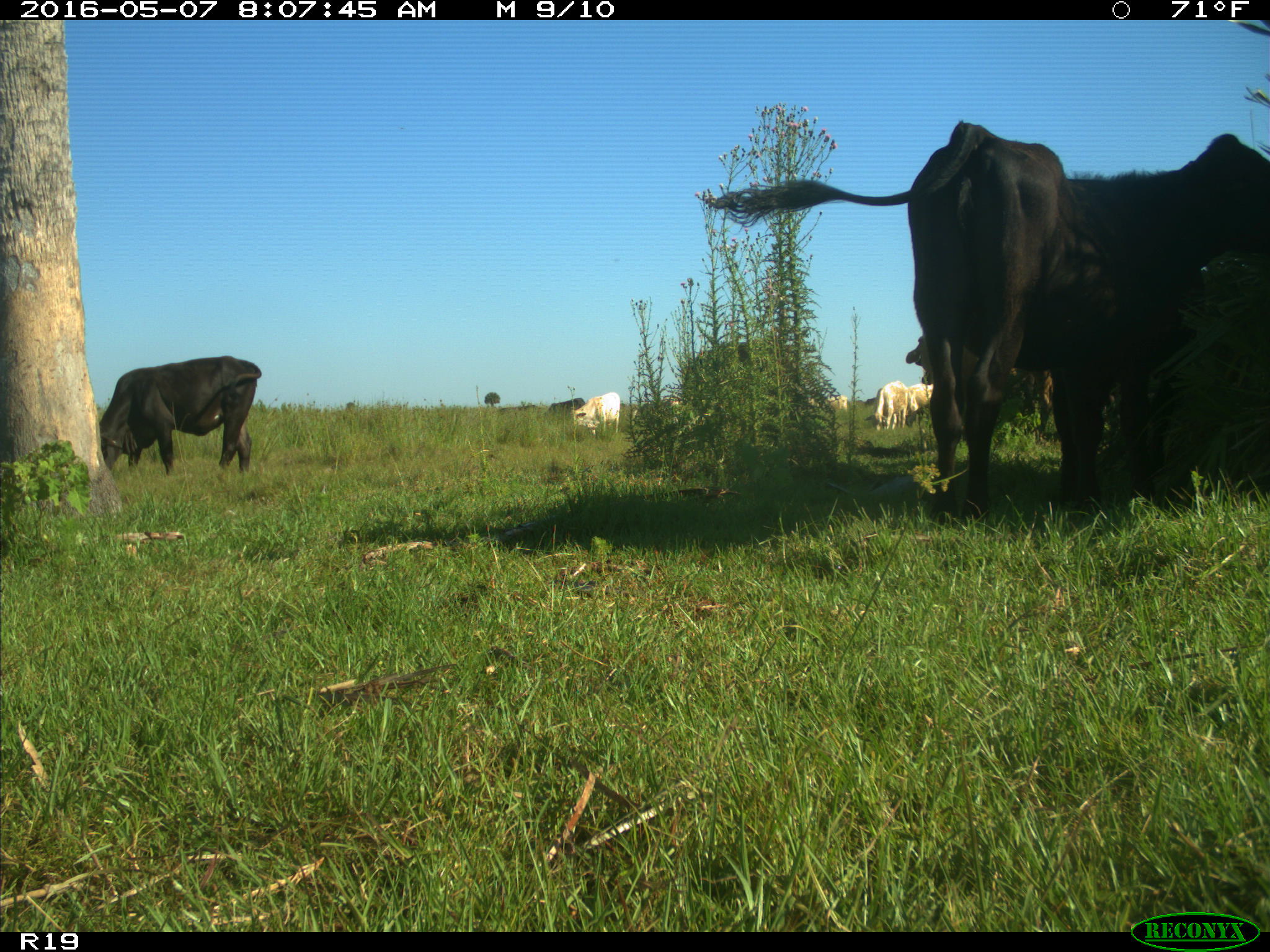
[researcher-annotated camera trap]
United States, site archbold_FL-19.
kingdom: Animalia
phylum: Chordata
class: Mammalia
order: Artiodactyla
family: Bovidae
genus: Bos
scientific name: Bos taurus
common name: domestic cow